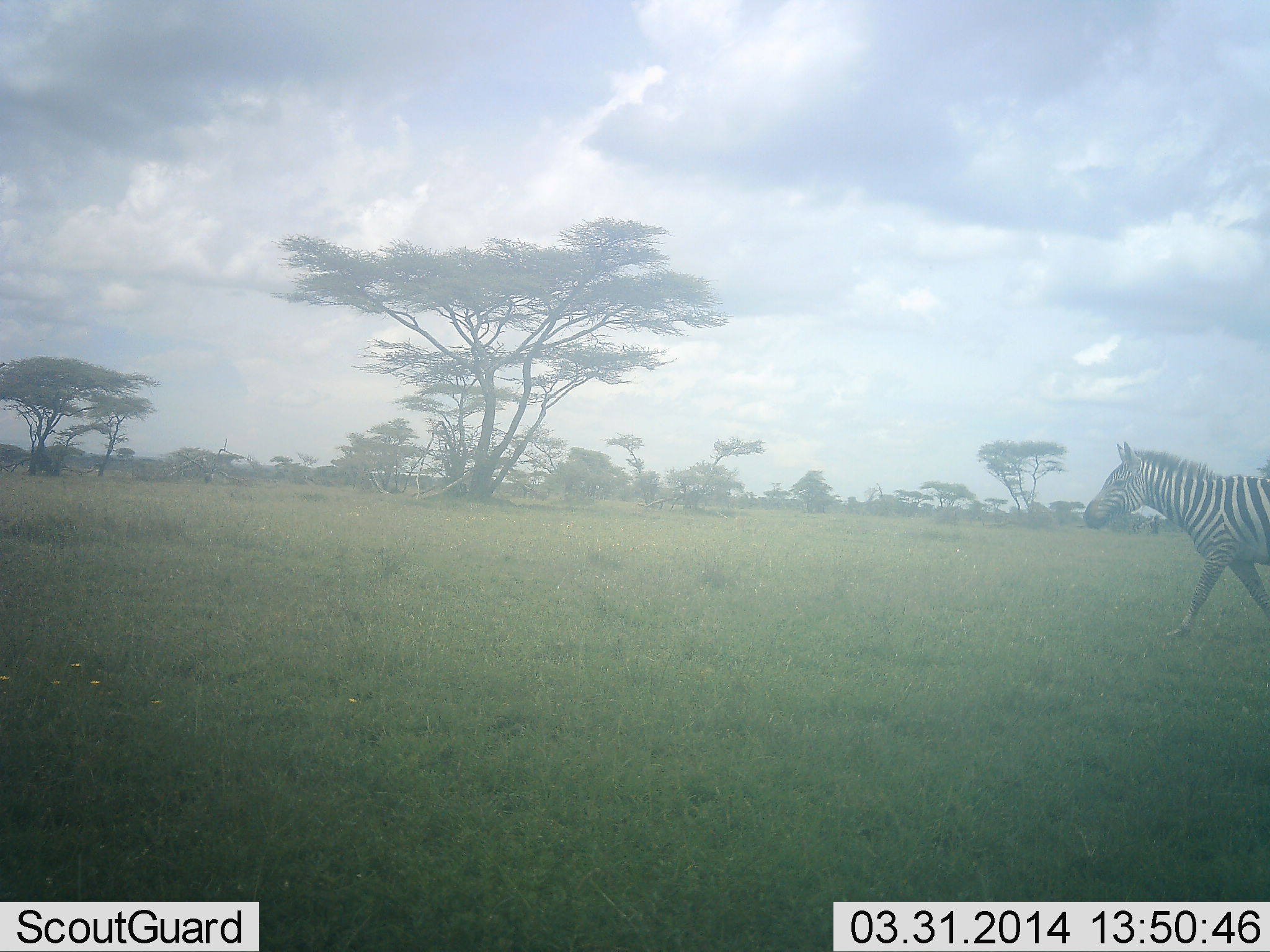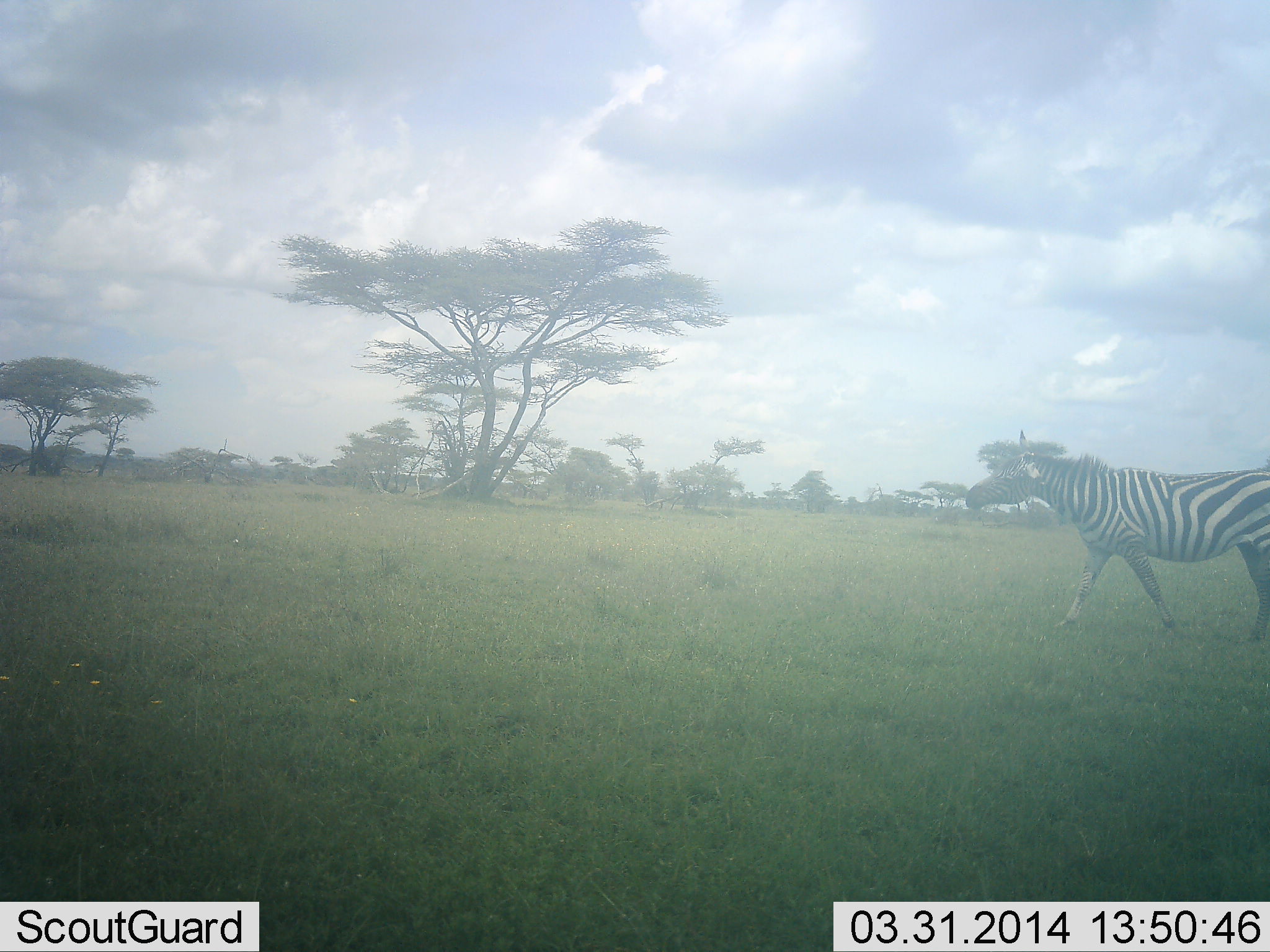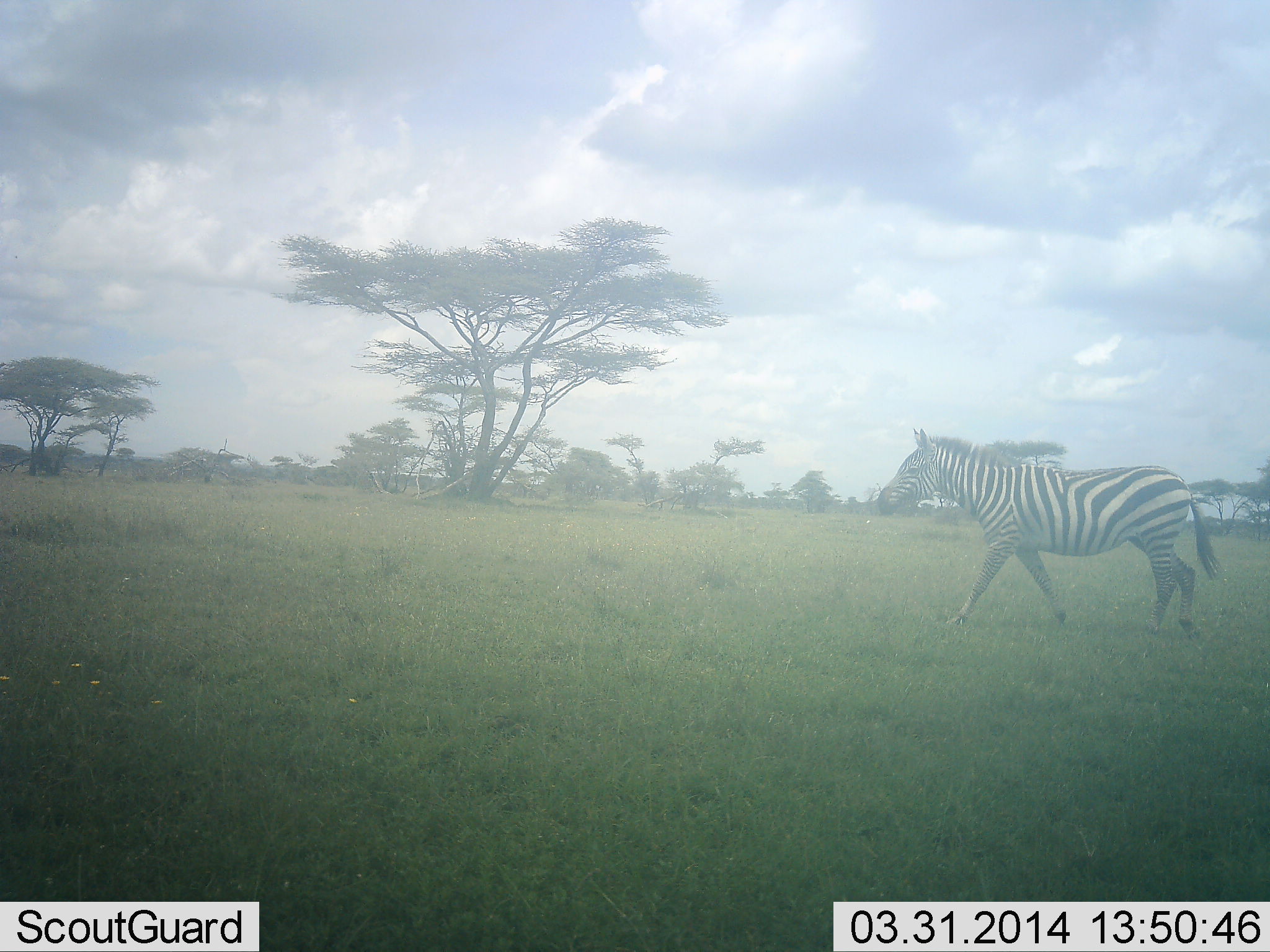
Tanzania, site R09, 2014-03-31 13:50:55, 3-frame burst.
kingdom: Animalia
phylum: Chordata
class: Mammalia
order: Perissodactyla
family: Equidae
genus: Equus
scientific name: Equus quagga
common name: plains zebra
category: zebra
Zebra (plains zebra) (Equus quagga), count 1. Behavior (volunteer vote fractions): standing 10%, resting 0%, moving 100%, interacting 0%. Young present (vote fraction): 0%. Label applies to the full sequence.